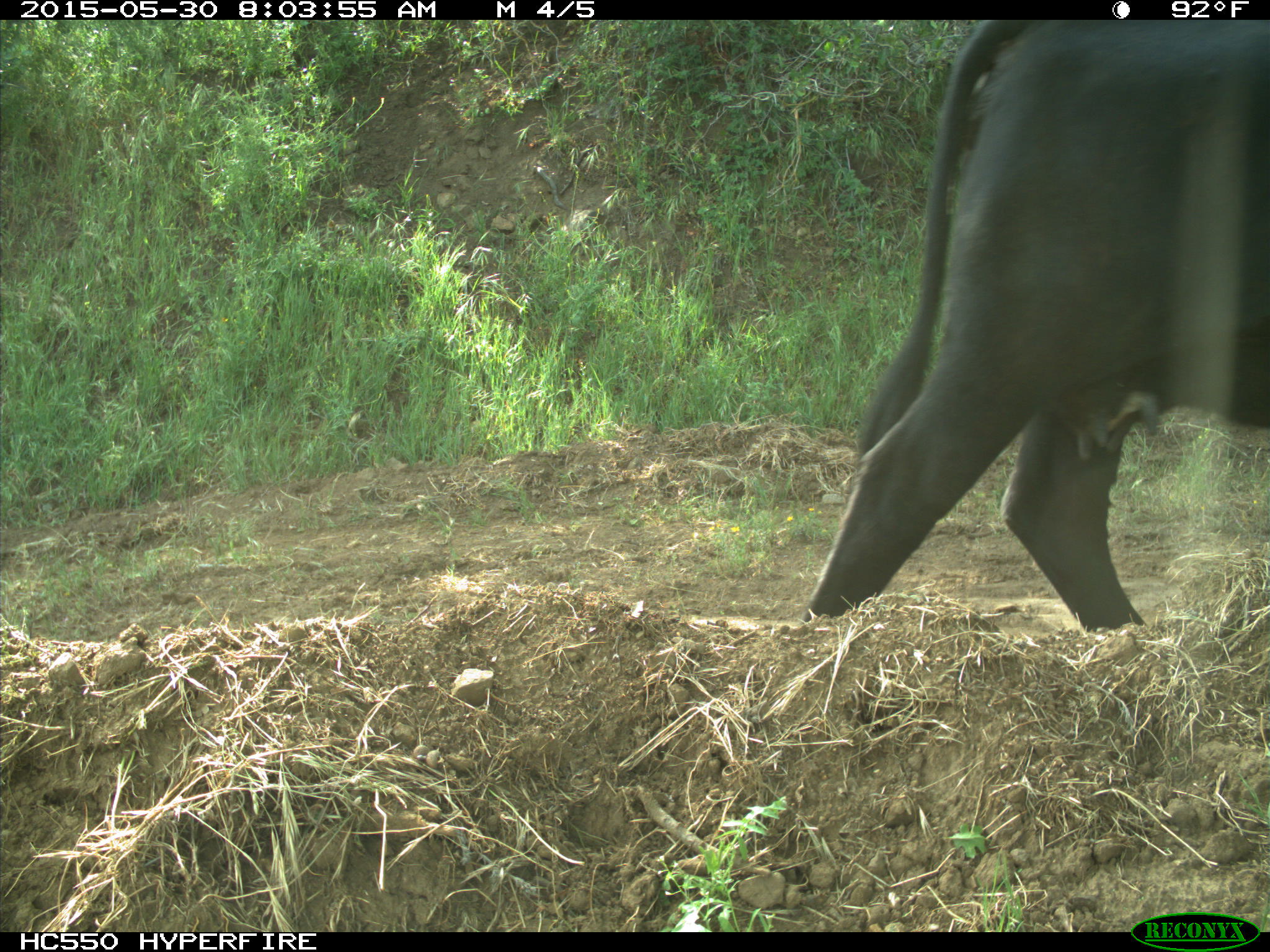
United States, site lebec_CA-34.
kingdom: Animalia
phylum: Chordata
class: Mammalia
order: Artiodactyla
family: Bovidae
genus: Bos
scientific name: Bos taurus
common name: domestic cow